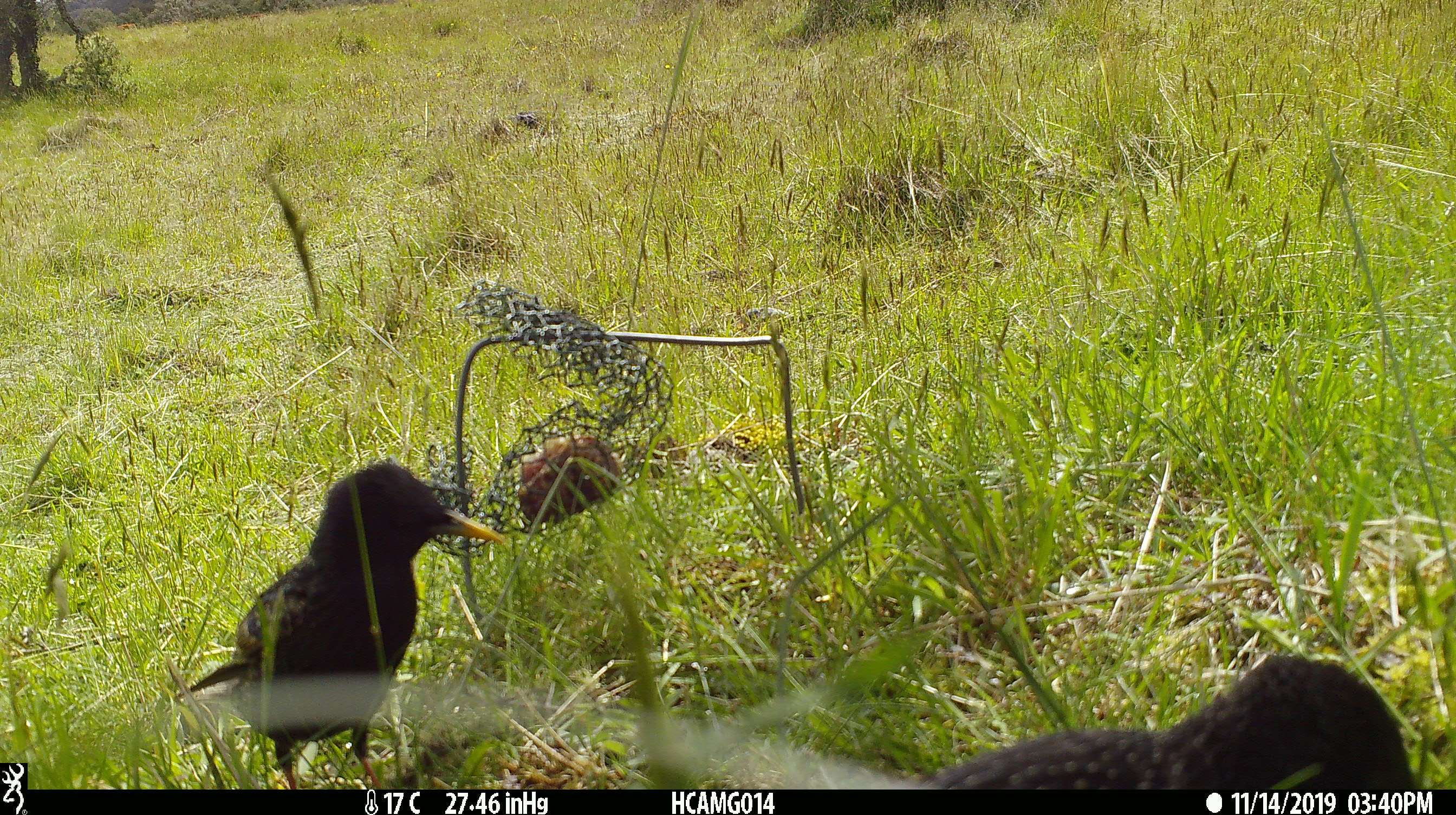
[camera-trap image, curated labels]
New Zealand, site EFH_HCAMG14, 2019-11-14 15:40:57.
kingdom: Animalia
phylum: Chordata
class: Aves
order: Passeriformes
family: Sturnidae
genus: Sturnus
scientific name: Sturnus vulgaris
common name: european starling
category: starling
Starling (european starling) (Sturnus vulgaris).